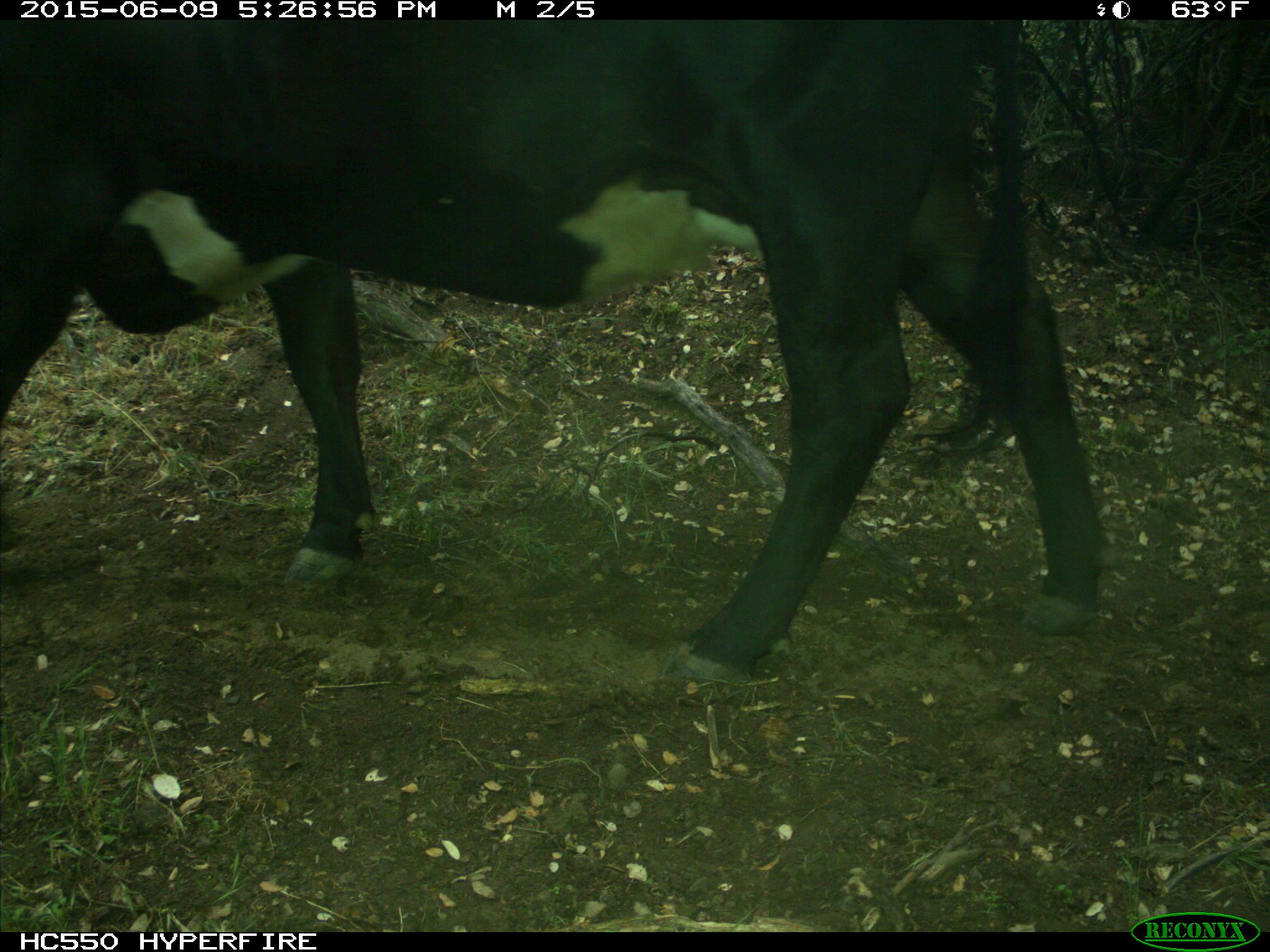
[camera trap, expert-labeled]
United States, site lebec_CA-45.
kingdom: Animalia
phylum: Chordata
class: Mammalia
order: Artiodactyla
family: Bovidae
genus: Bos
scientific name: Bos taurus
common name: domestic cow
Bos taurus (domestic cow).